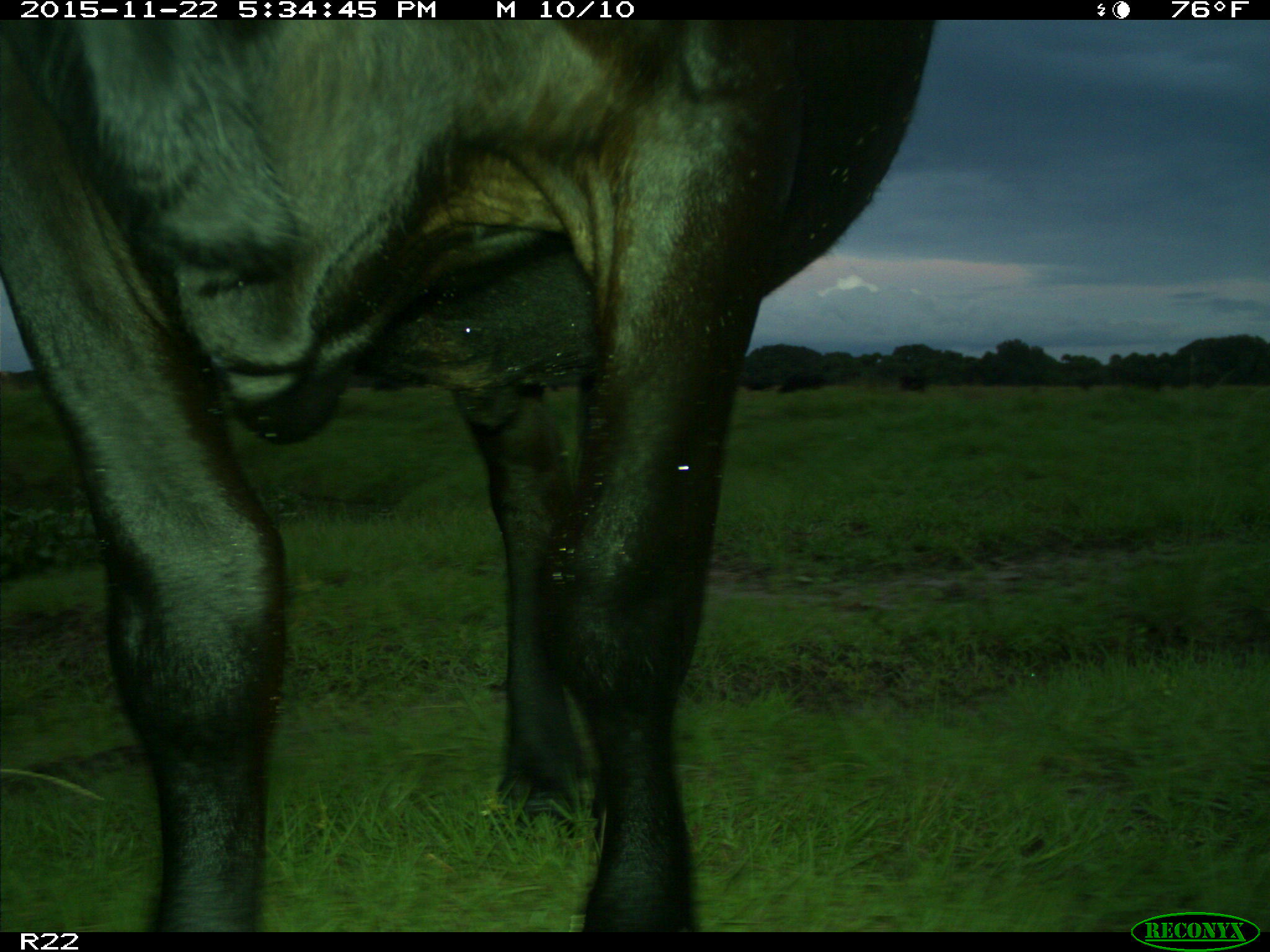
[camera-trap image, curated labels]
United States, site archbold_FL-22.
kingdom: Animalia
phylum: Chordata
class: Mammalia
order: Artiodactyla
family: Bovidae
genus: Bos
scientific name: Bos taurus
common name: domestic cow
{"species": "Bos taurus (domestic cow)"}